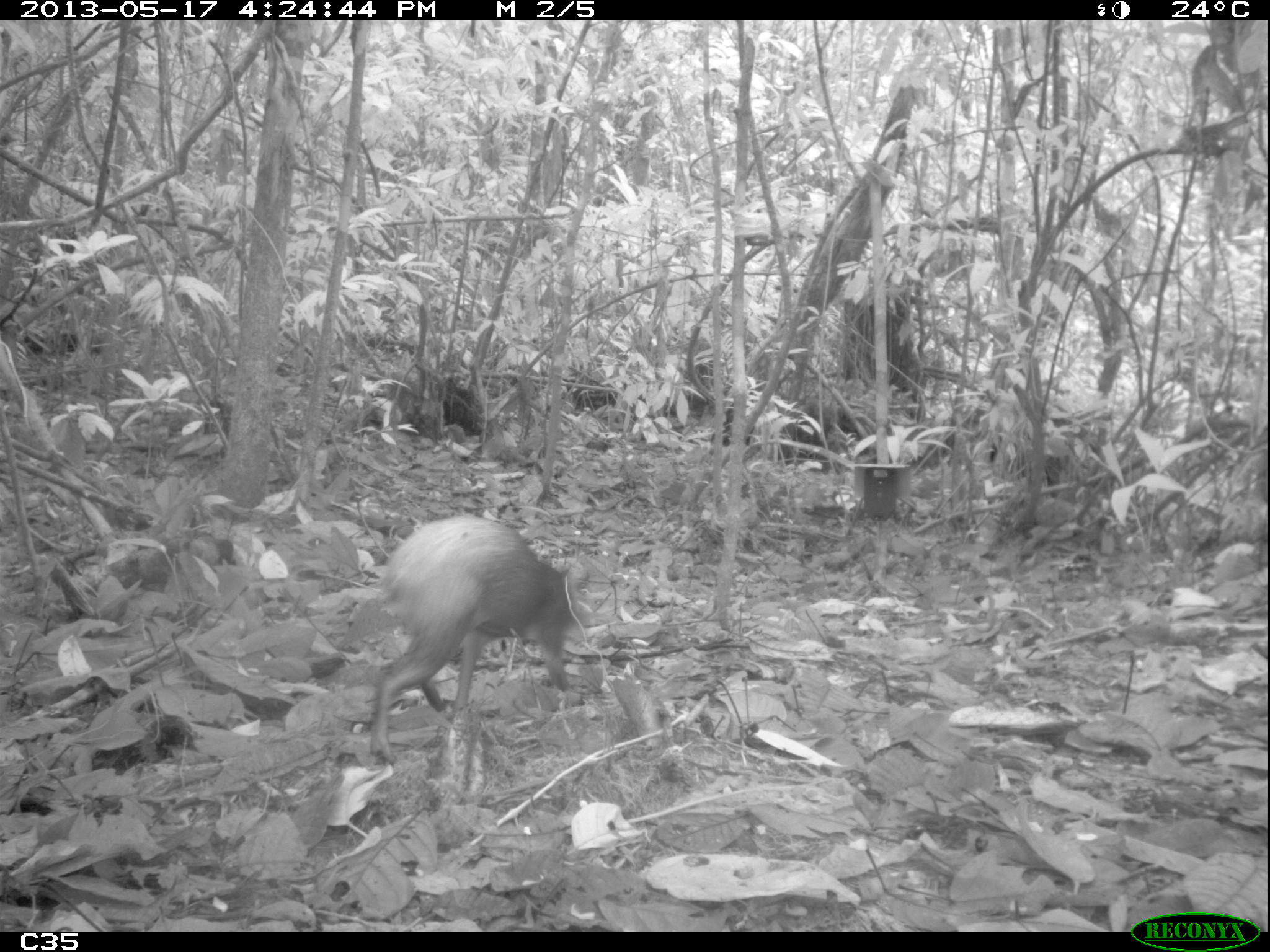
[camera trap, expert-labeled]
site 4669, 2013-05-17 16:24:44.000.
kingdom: Animalia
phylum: Chordata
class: Mammalia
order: Rodentia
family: Dasyproctidae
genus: Dasyprocta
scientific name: Dasyprocta leporina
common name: red-rumped agouti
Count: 1.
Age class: adult.